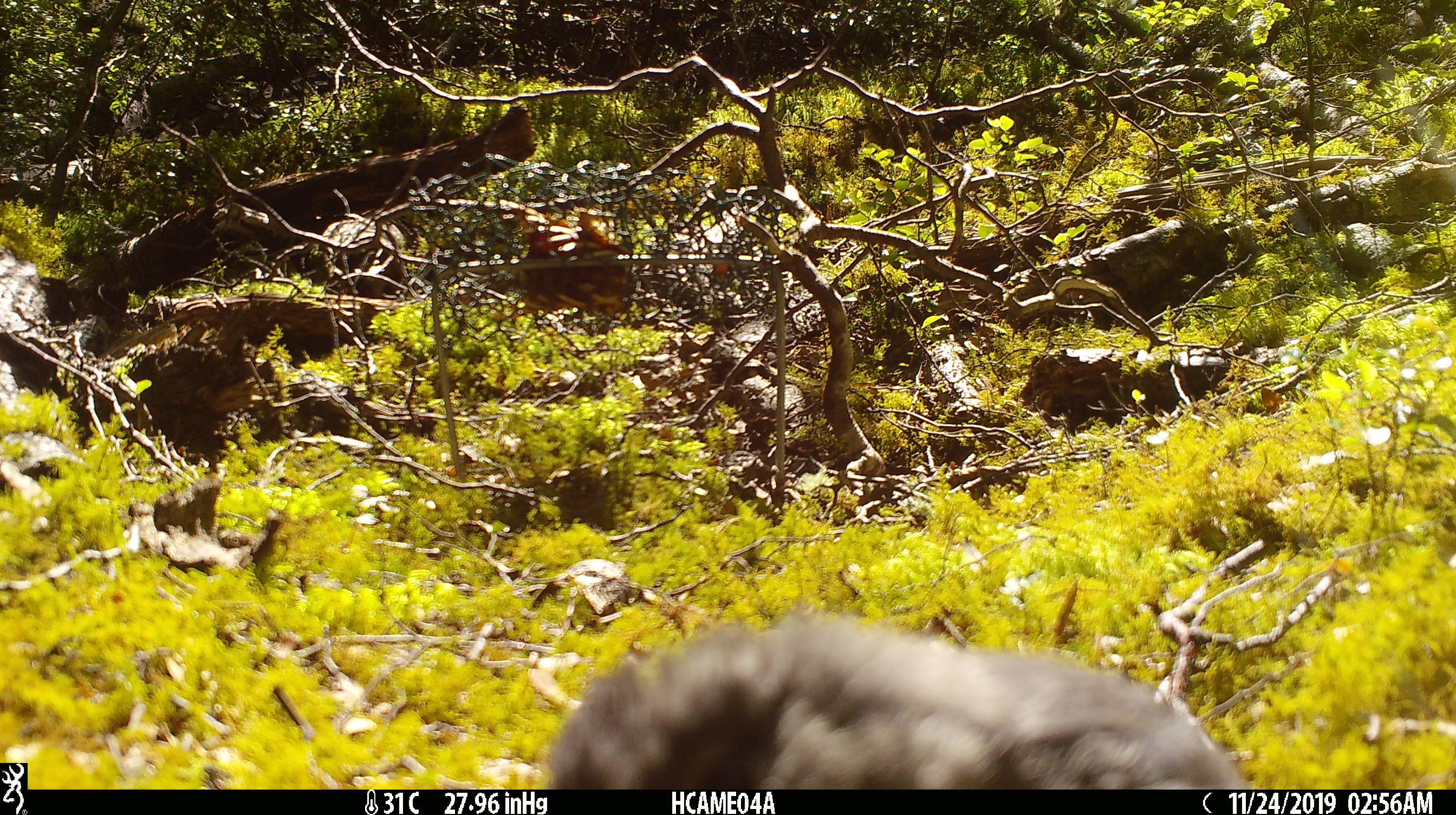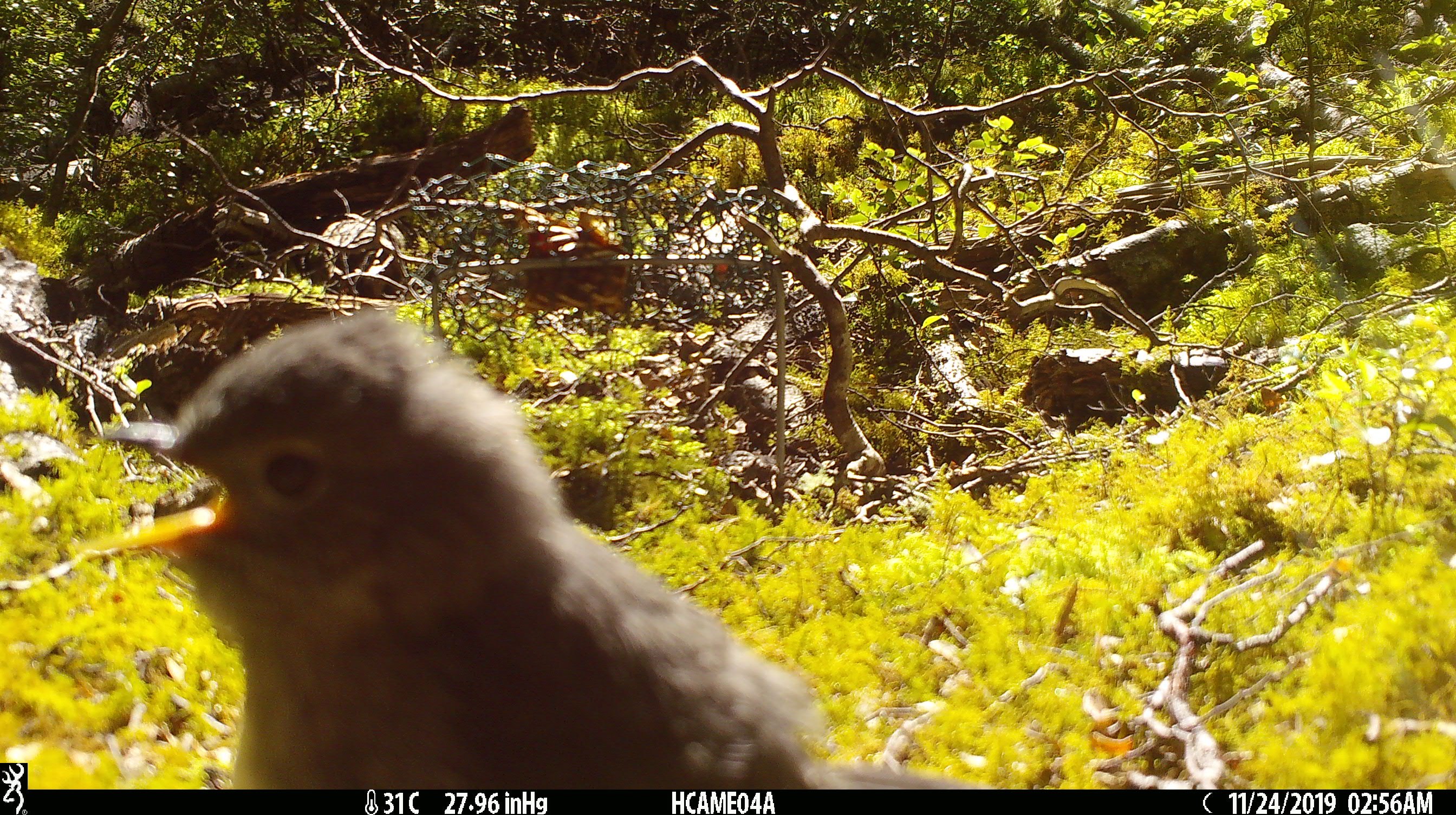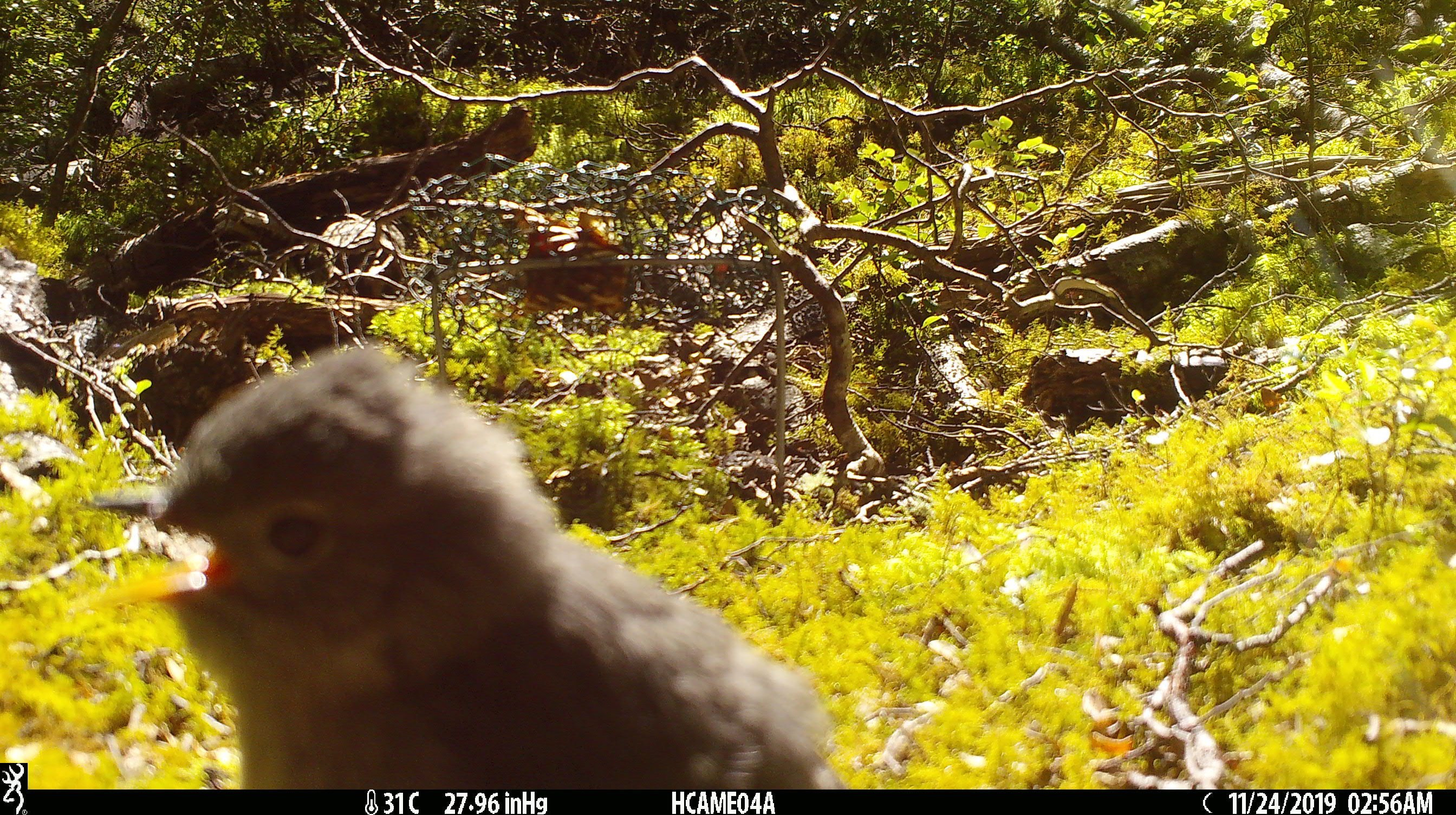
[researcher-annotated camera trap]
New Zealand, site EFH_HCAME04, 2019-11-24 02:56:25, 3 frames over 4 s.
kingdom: Animalia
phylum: Chordata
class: Aves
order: Passeriformes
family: Petroicidae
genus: Petroica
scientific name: Petroica australis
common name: new zealand robin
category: robin